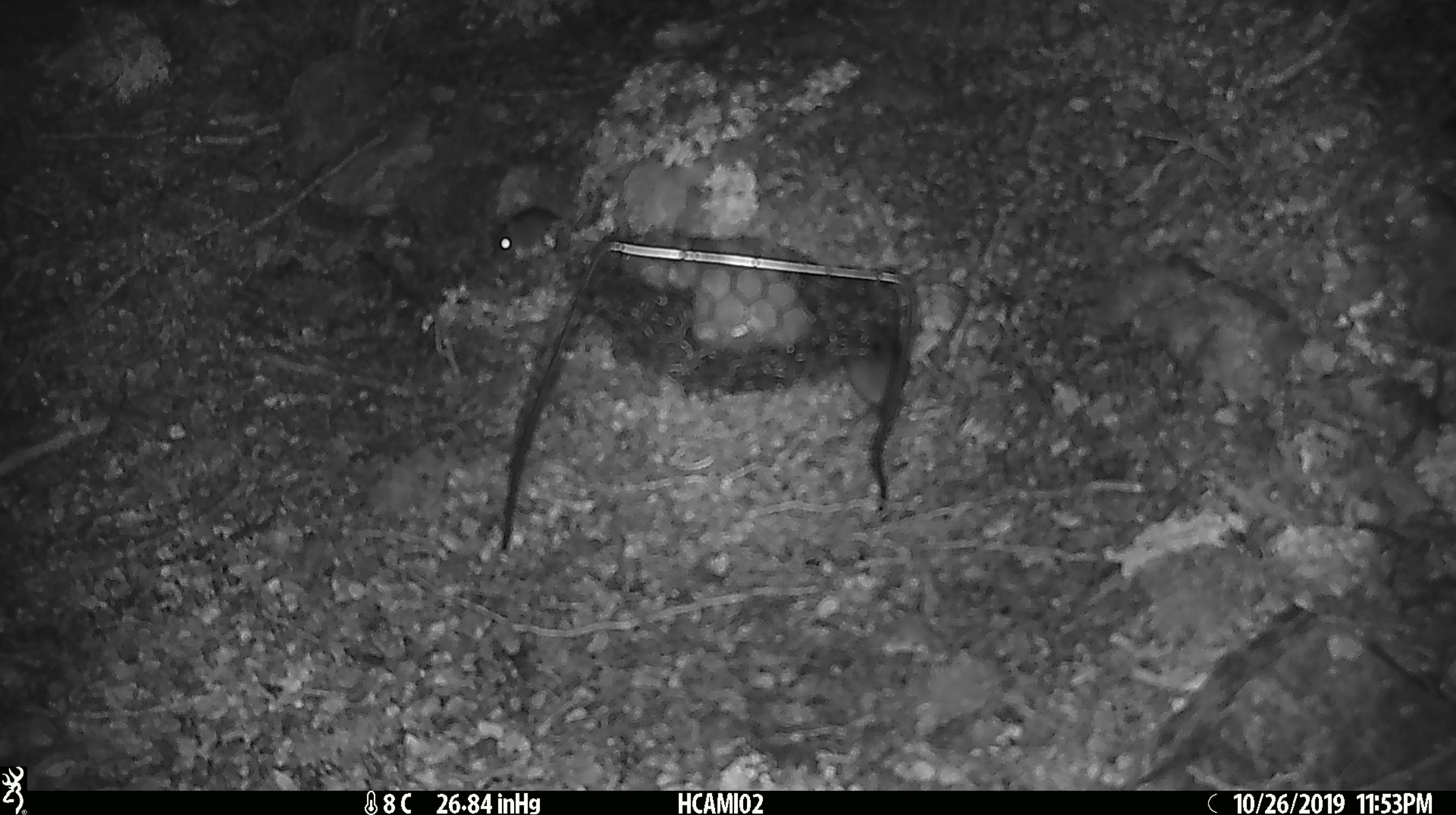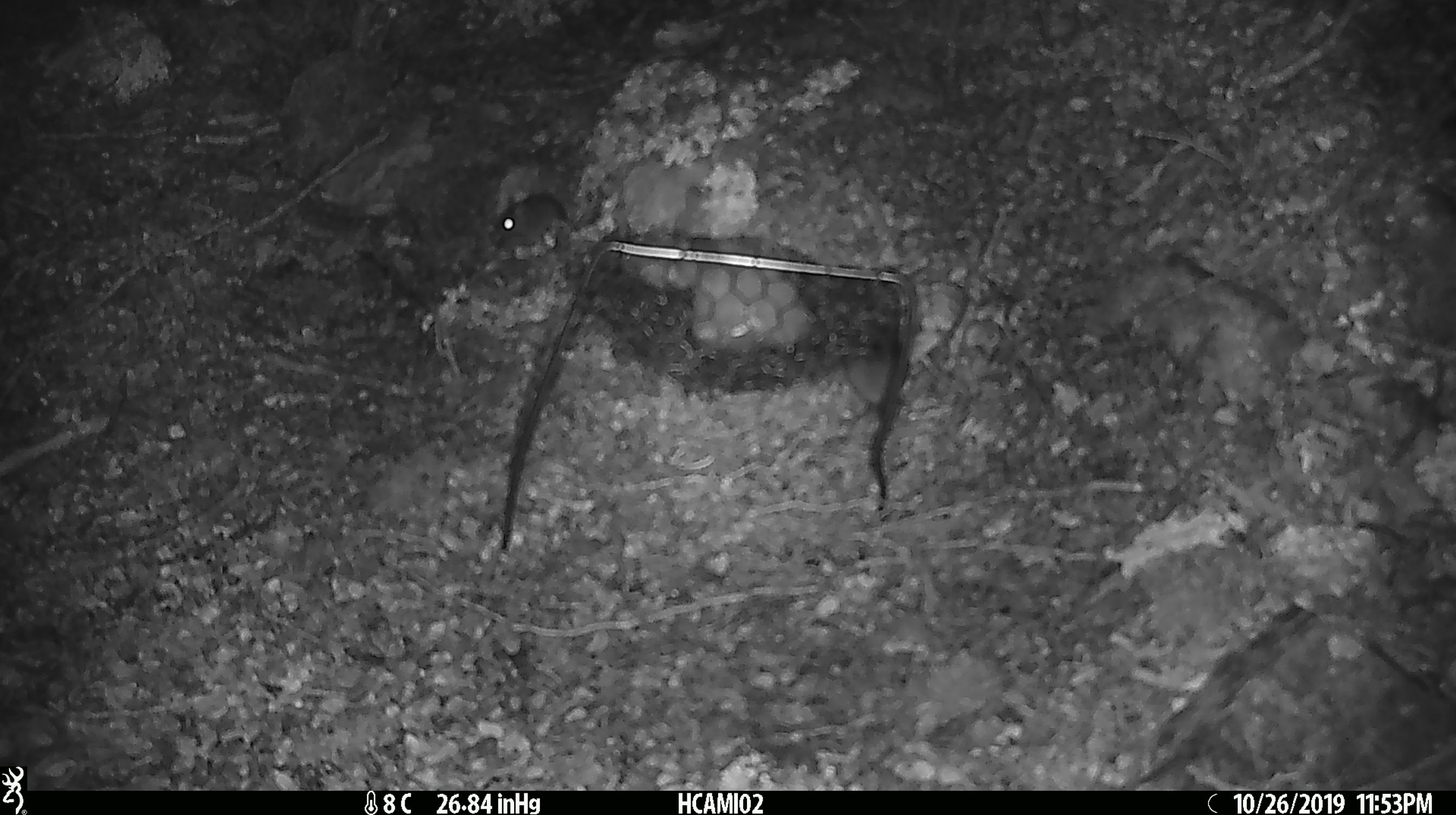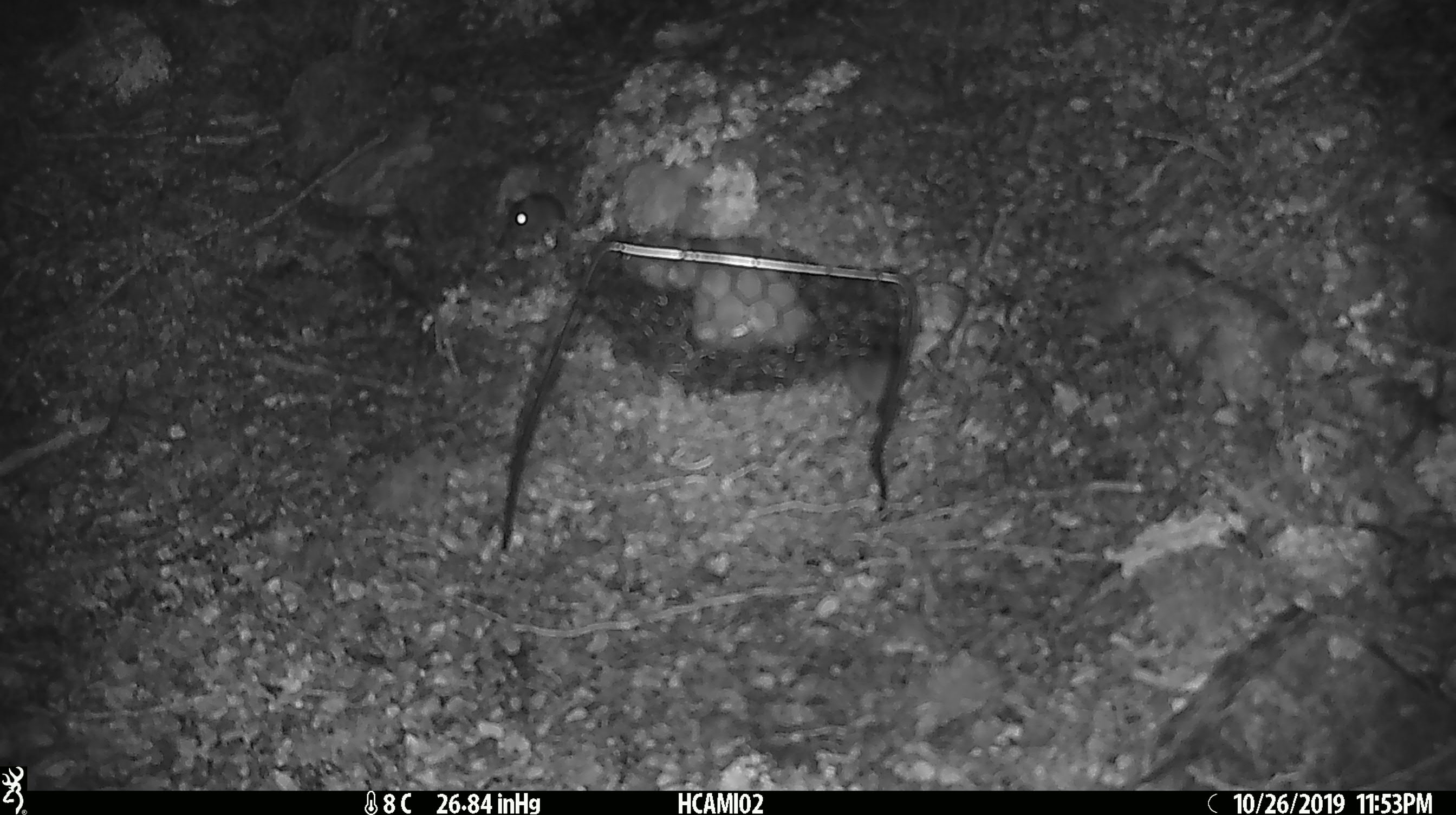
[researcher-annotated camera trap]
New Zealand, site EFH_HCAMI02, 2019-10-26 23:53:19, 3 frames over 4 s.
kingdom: Animalia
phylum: Chordata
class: Mammalia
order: Rodentia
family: Muridae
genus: Mus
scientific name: Mus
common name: mouse